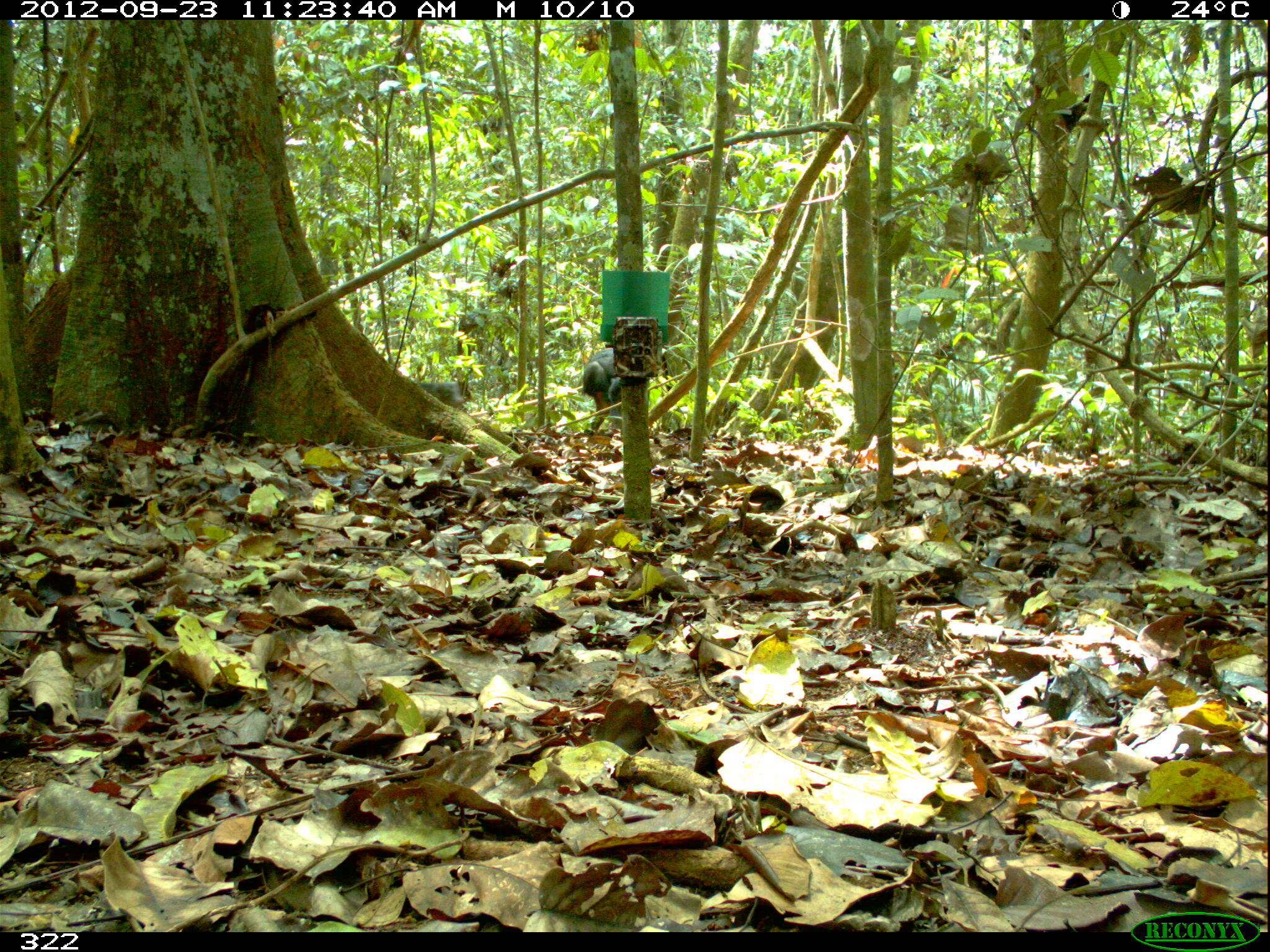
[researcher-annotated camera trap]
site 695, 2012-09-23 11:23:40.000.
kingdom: Animalia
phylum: Chordata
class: Mammalia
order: Artiodactyla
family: Tayassuidae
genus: Tayassu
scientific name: Tayassu pecari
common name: white-lipped peccary